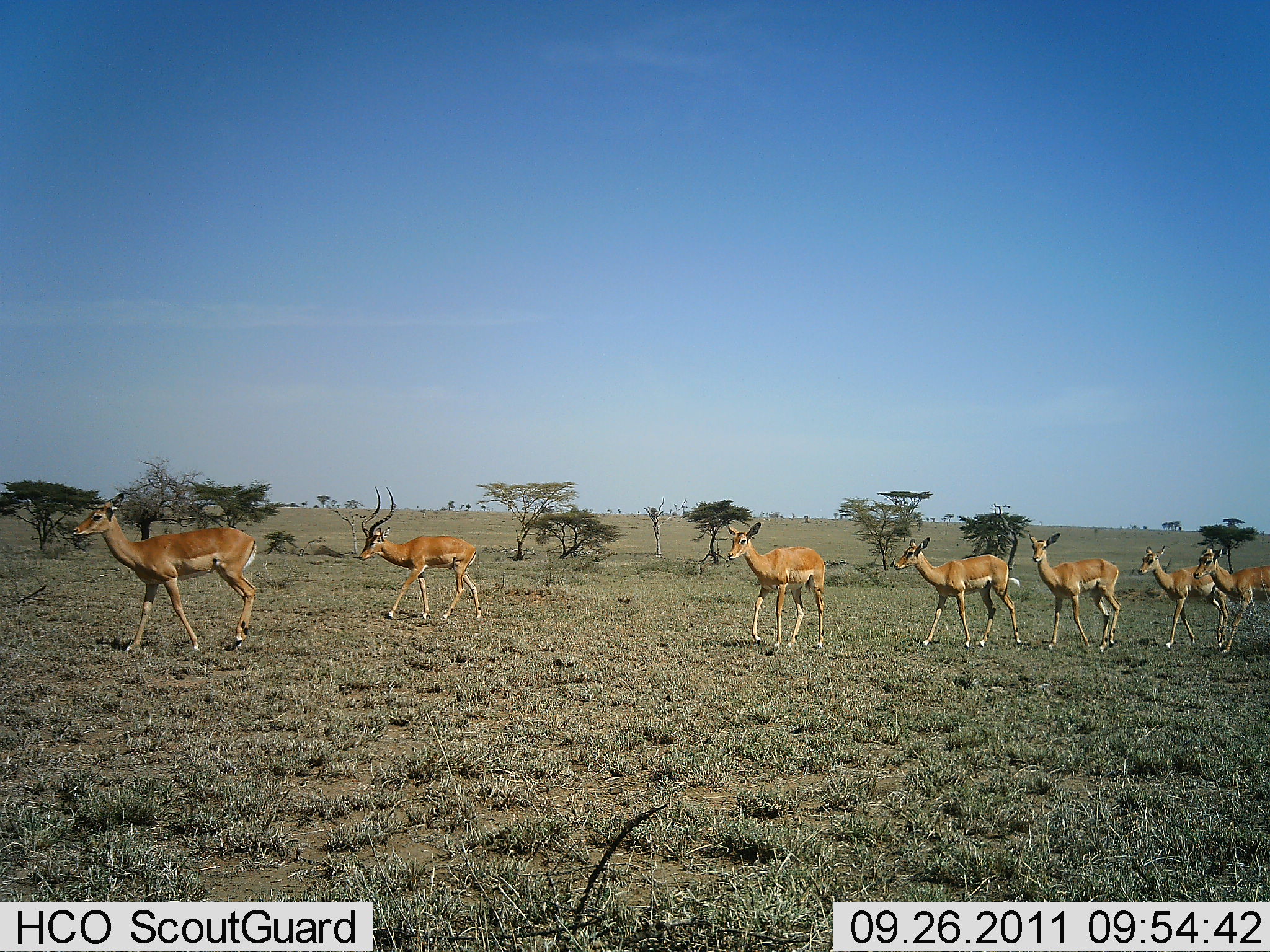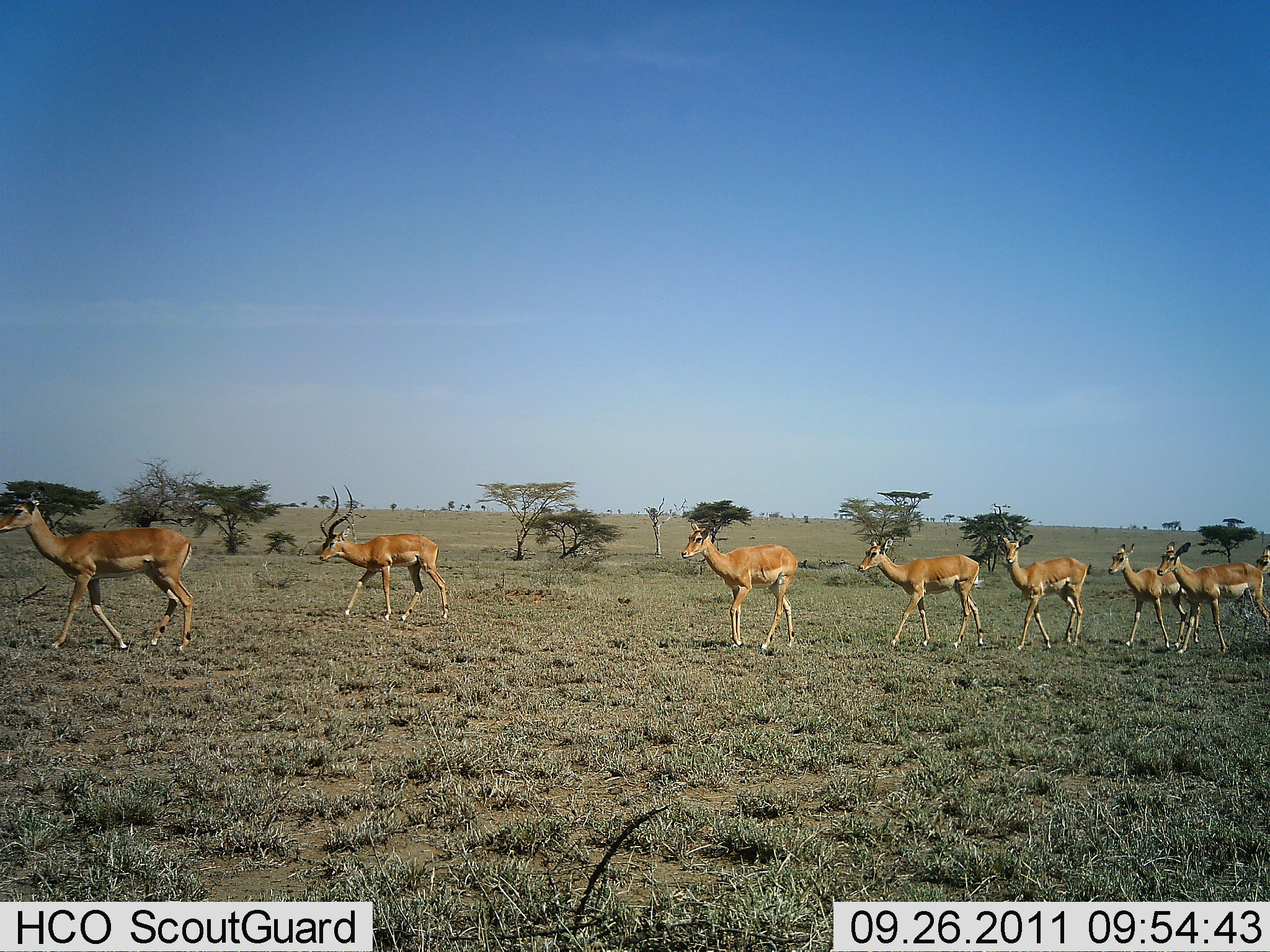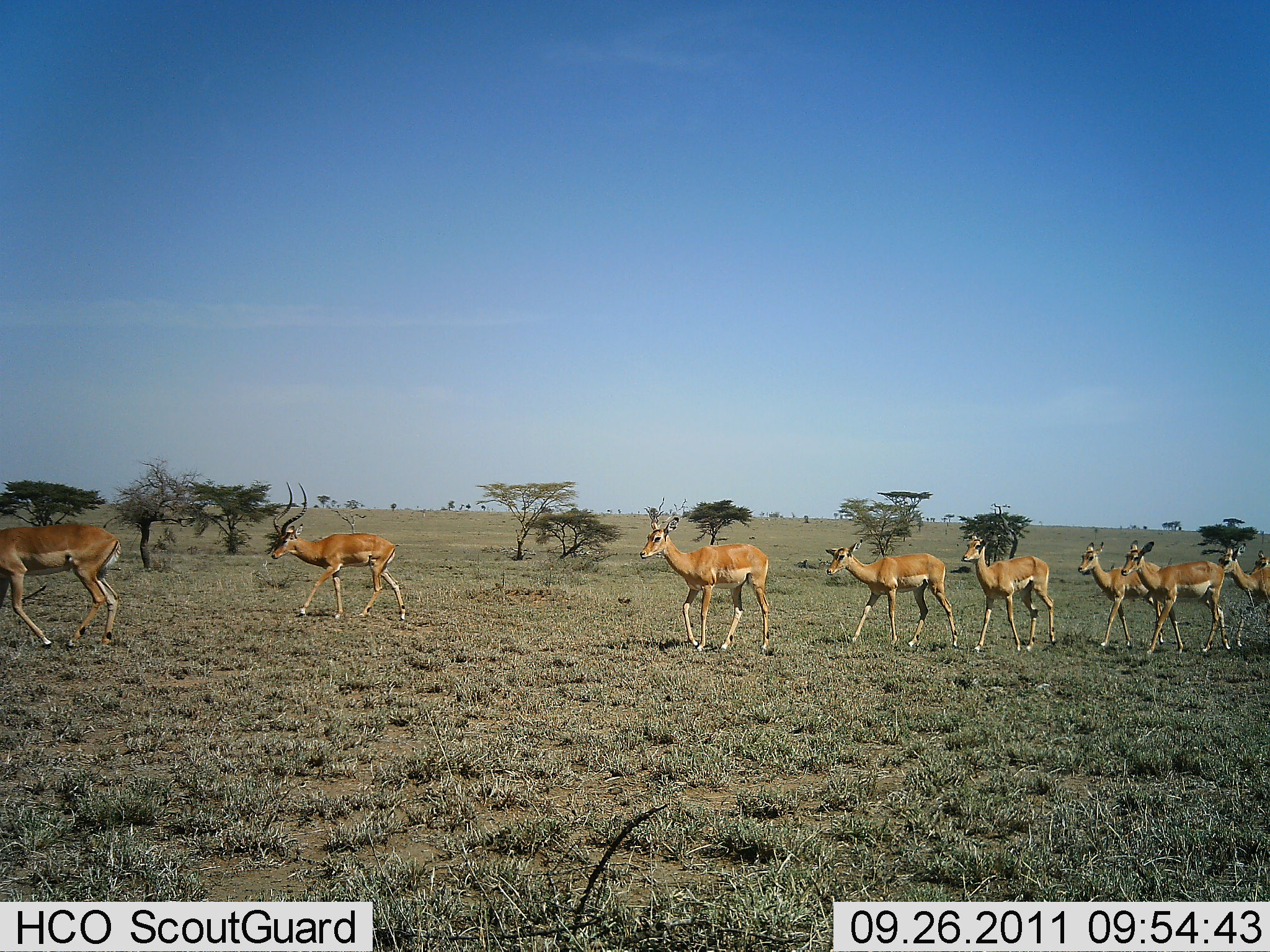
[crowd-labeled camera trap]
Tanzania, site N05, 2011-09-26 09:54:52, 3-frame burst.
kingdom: Animalia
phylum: Chordata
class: Mammalia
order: Artiodactyla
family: Bovidae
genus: Aepyceros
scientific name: Aepyceros melampus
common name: impala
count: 7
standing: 0%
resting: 0%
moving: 100%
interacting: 0%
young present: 0%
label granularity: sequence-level